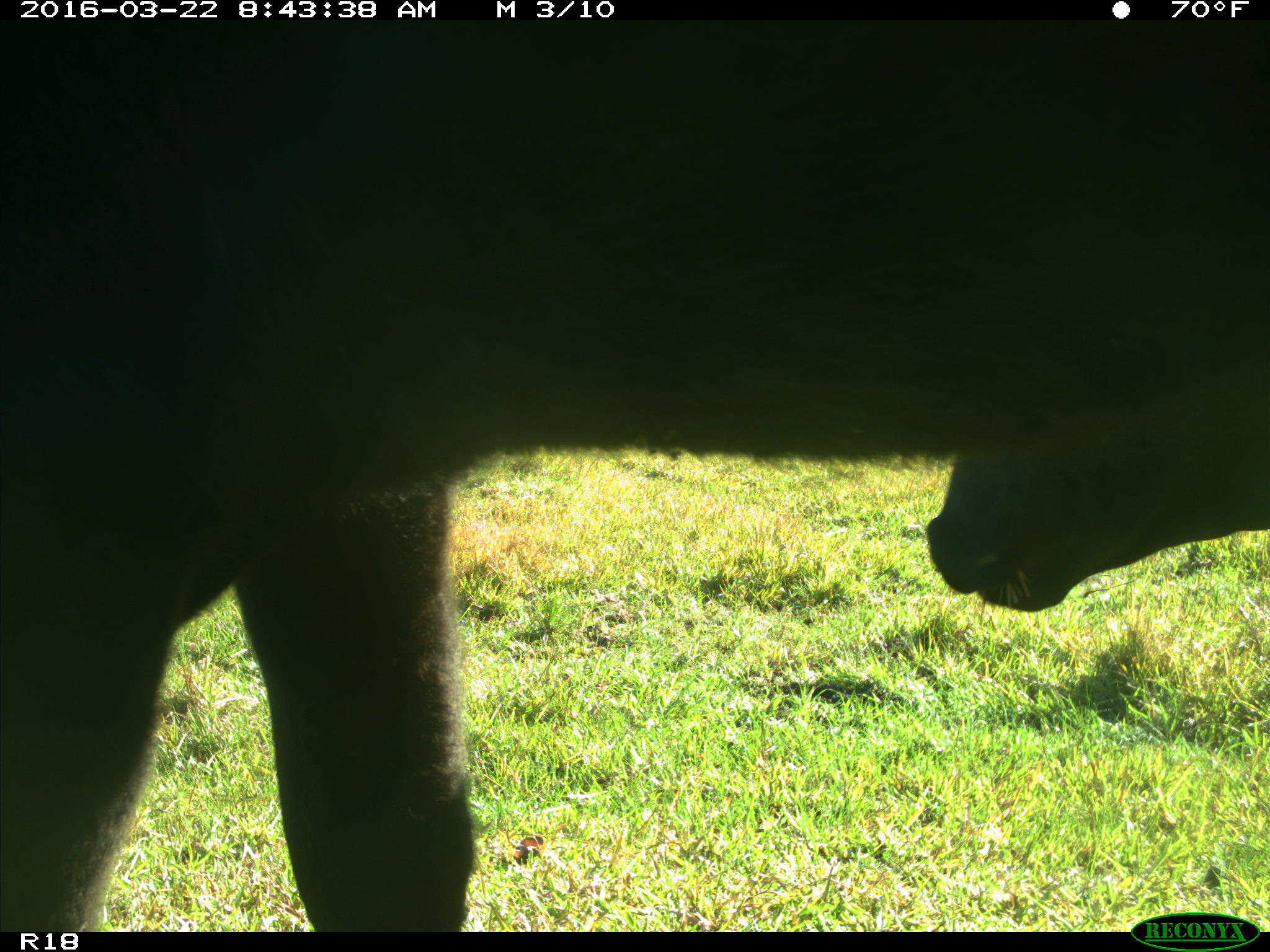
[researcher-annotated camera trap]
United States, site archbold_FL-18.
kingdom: Animalia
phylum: Chordata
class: Mammalia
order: Artiodactyla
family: Bovidae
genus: Bos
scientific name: Bos taurus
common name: domestic cow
Bos taurus (domestic cow).